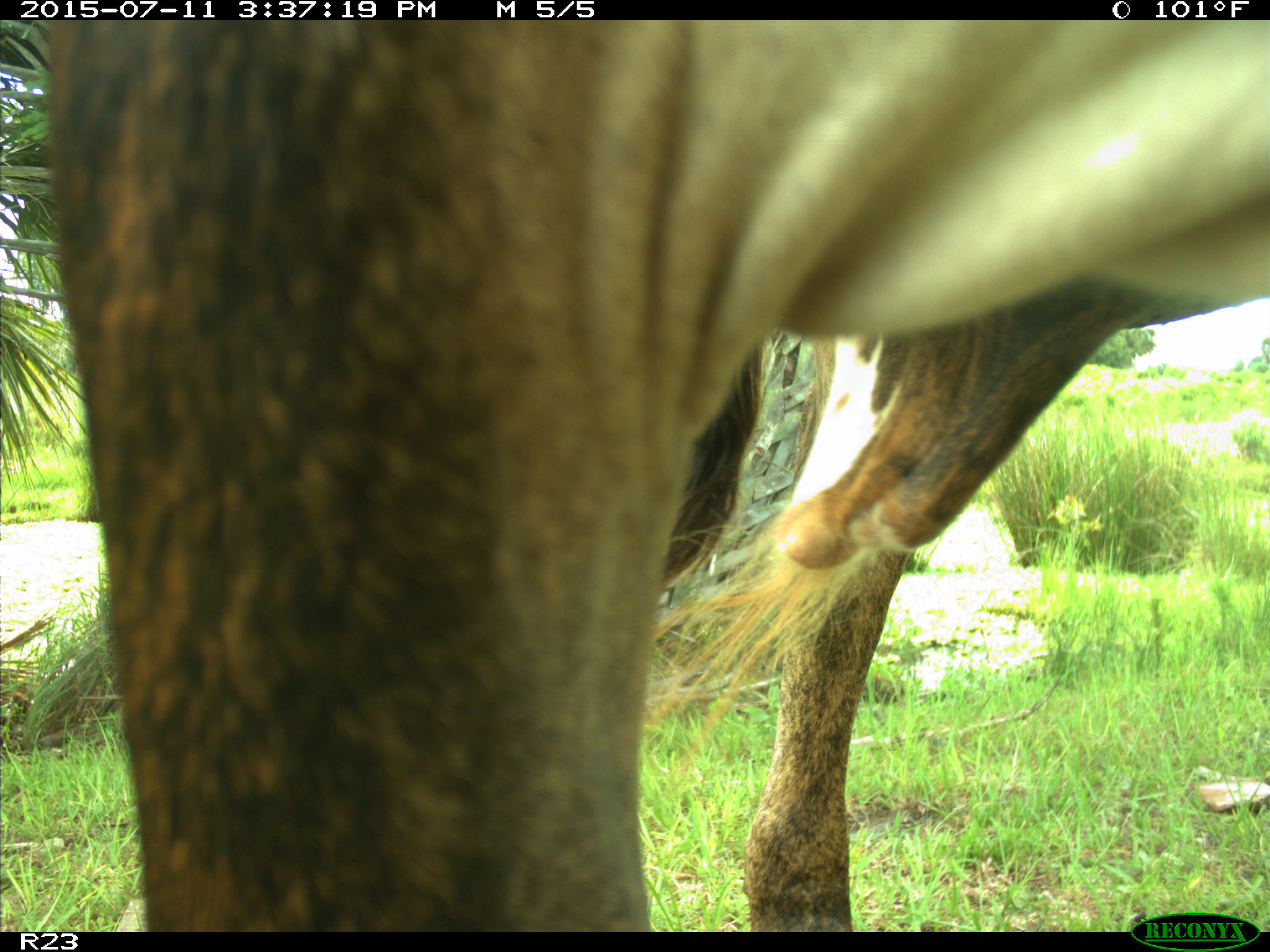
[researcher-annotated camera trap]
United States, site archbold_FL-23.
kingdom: Animalia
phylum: Chordata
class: Mammalia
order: Artiodactyla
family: Bovidae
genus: Bos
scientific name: Bos taurus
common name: domestic cow